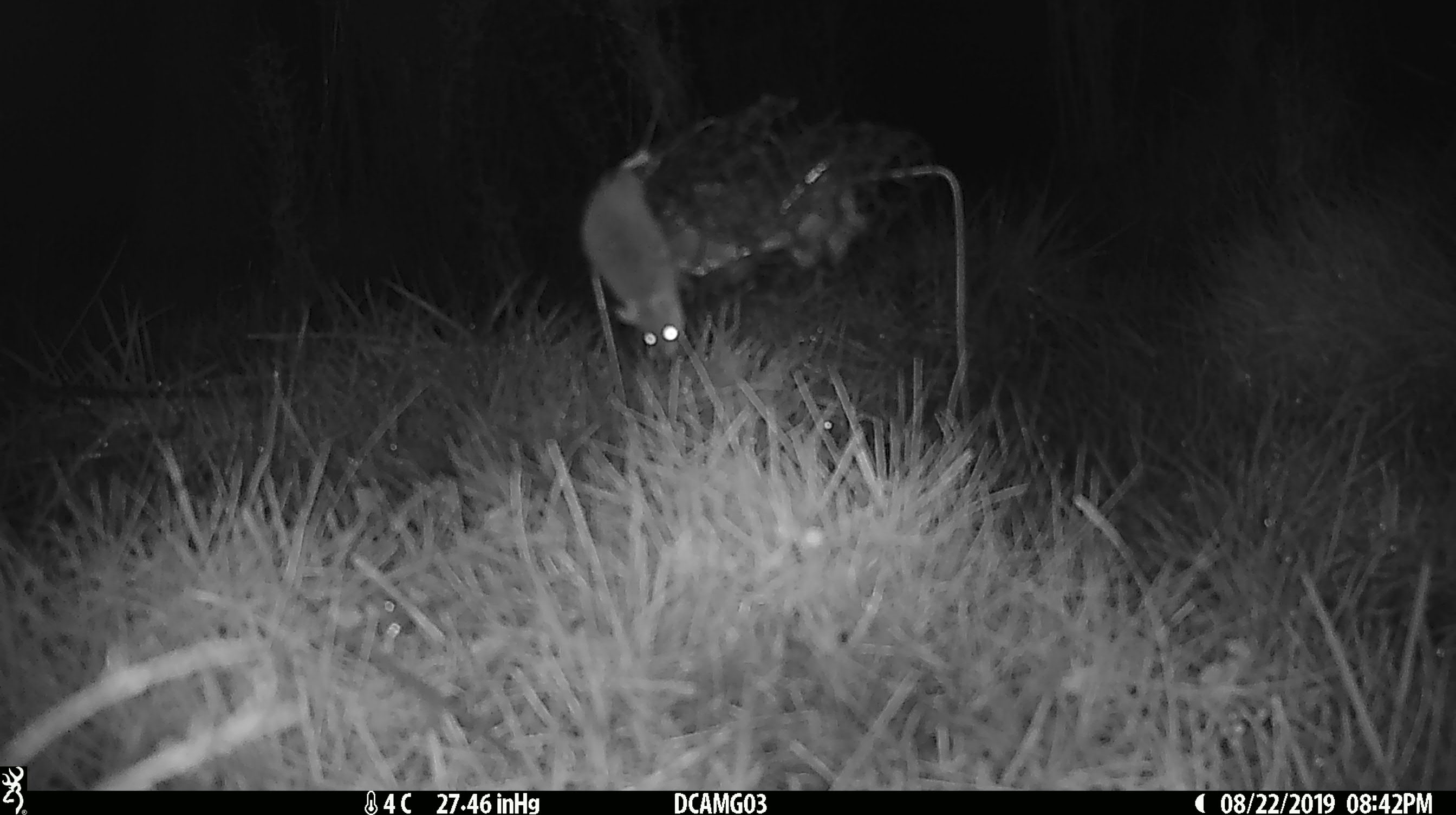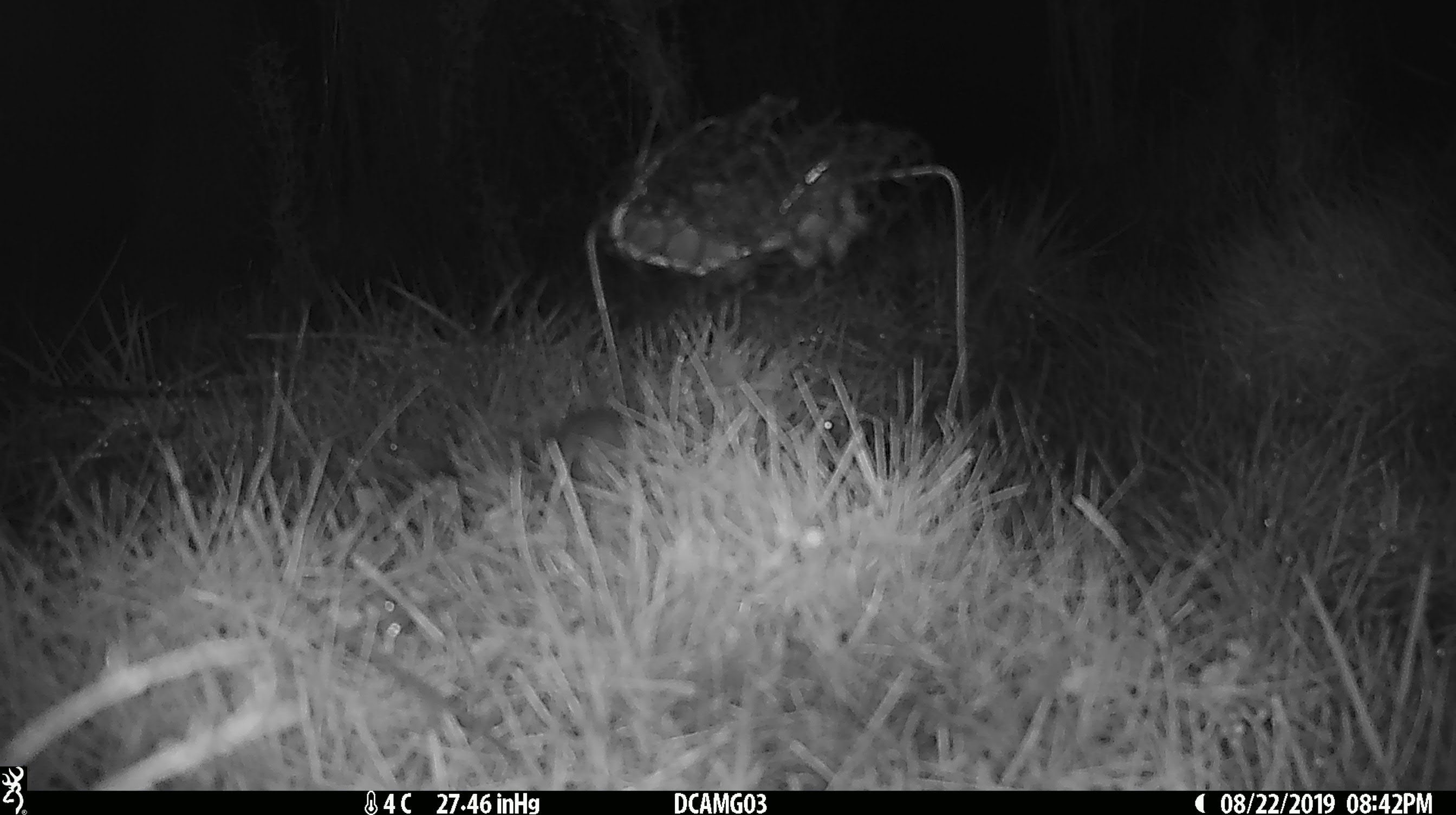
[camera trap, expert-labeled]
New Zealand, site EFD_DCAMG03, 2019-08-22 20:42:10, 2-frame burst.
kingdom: Animalia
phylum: Chordata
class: Mammalia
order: Rodentia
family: Muridae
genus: Mus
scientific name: Mus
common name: mouse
Mouse (Mus).